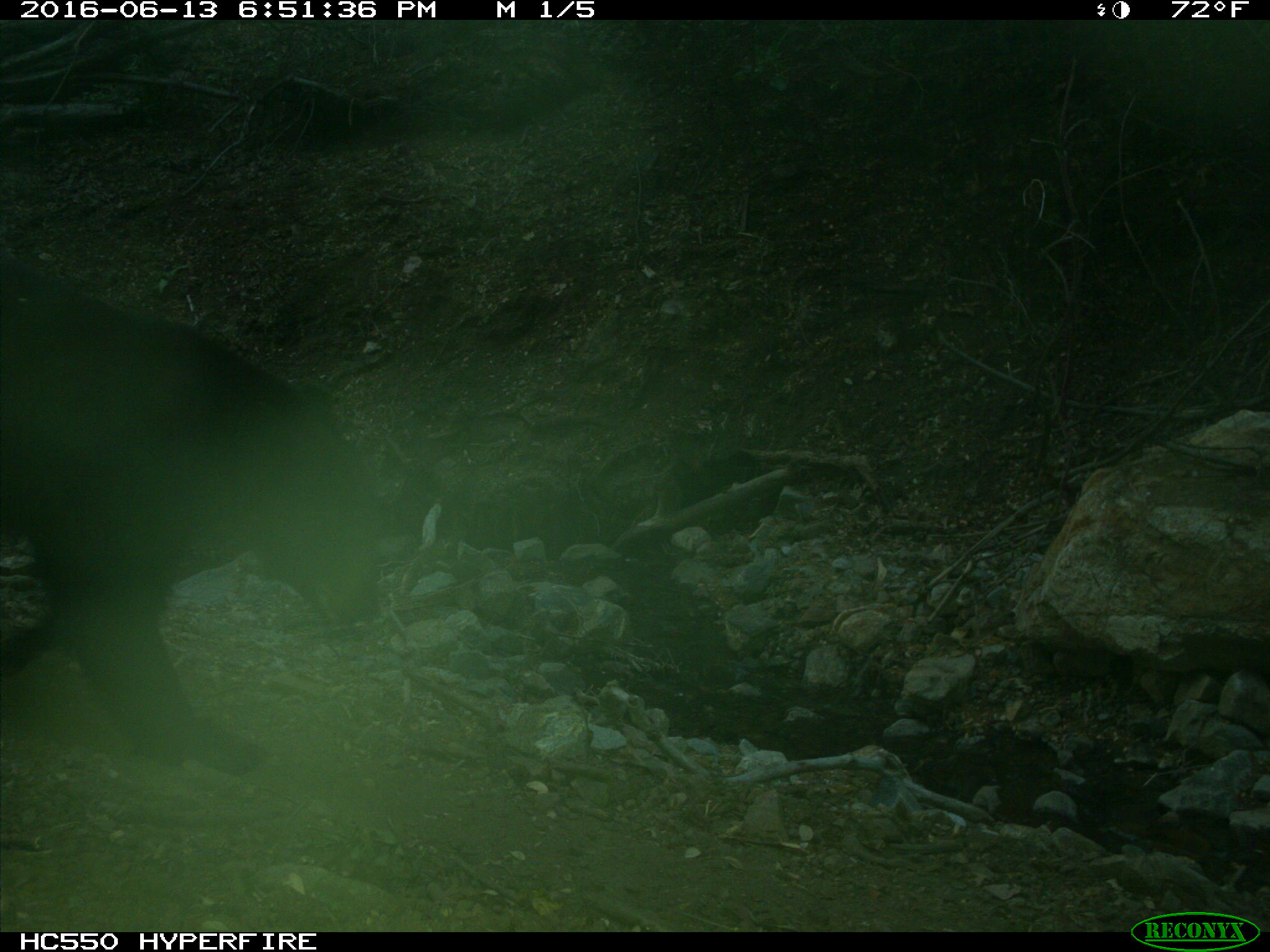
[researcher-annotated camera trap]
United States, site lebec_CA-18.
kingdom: Animalia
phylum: Chordata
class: Mammalia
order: Carnivora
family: Ursidae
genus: Ursus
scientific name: Ursus americanus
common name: american black bear